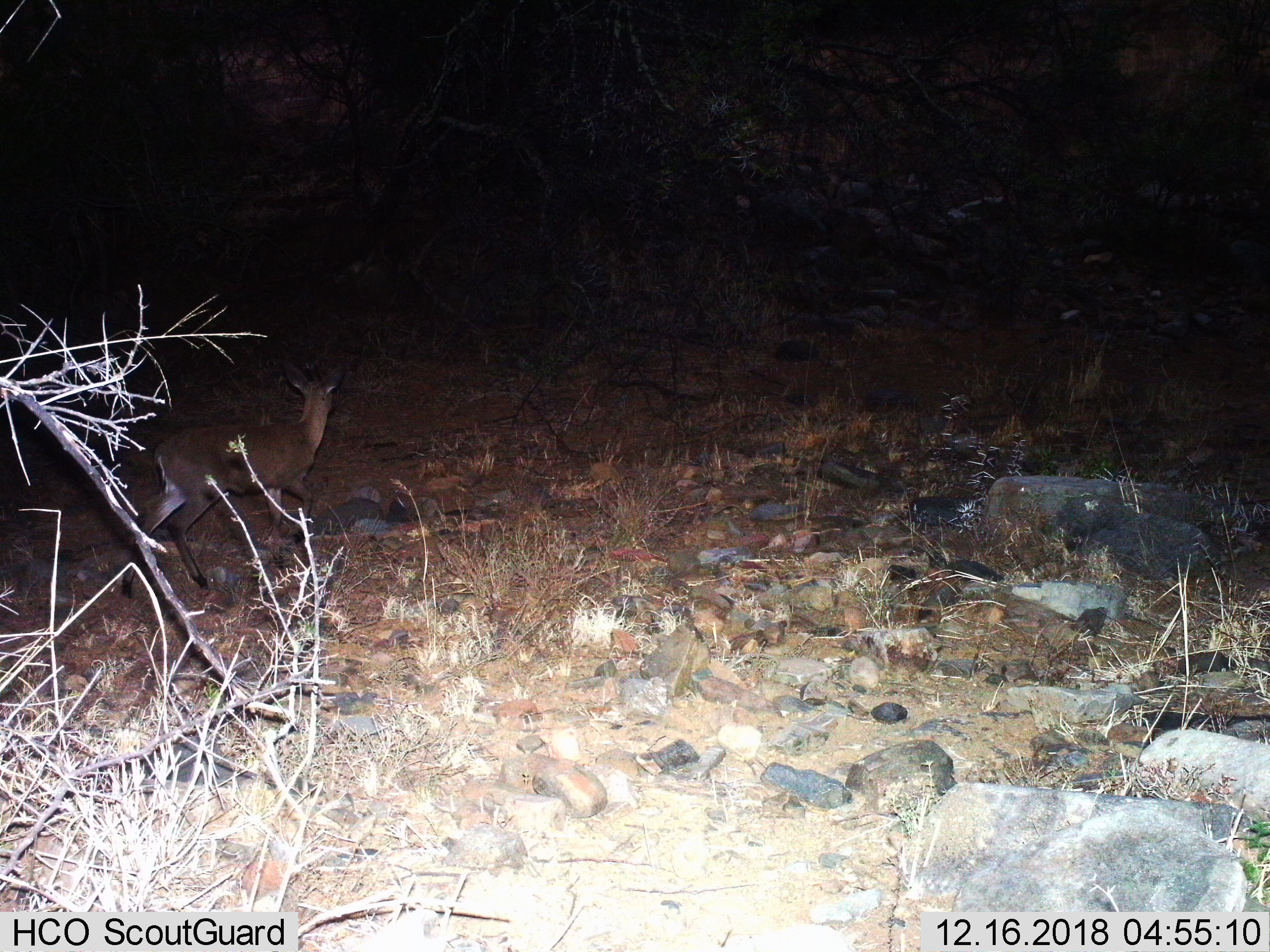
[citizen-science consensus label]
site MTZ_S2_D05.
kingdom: Animalia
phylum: Chordata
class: Mammalia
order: Artiodactyla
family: Bovidae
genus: Sylvicapra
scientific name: Sylvicapra grimmia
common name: common duiker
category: duikercommongrey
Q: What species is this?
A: Duikercommongrey (common duiker) (Sylvicapra grimmia).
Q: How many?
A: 1.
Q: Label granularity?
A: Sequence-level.